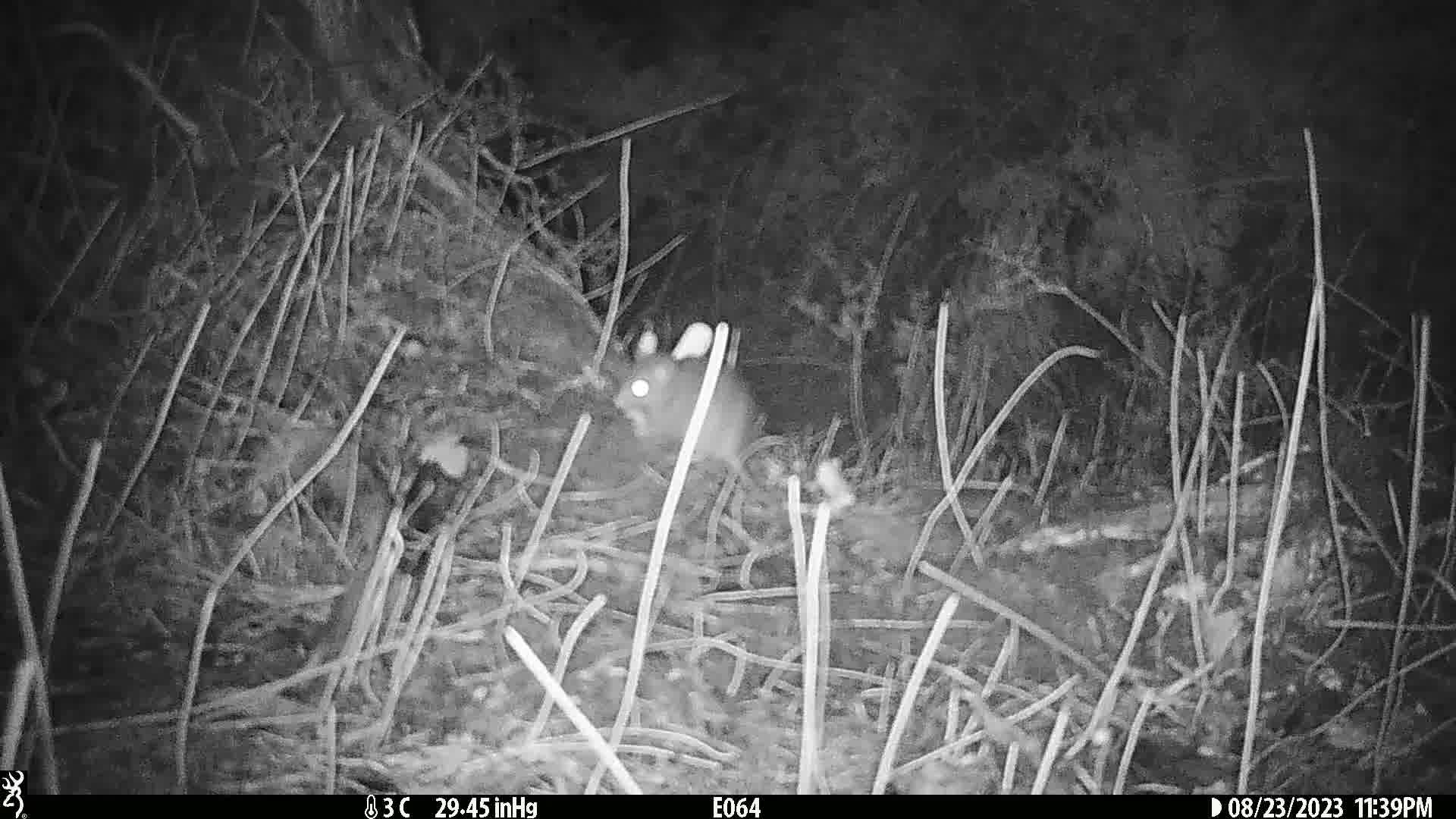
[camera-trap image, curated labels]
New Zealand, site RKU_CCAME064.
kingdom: Animalia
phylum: Chordata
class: Mammalia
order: Rodentia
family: Muridae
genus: Rattus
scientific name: Rattus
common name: rat